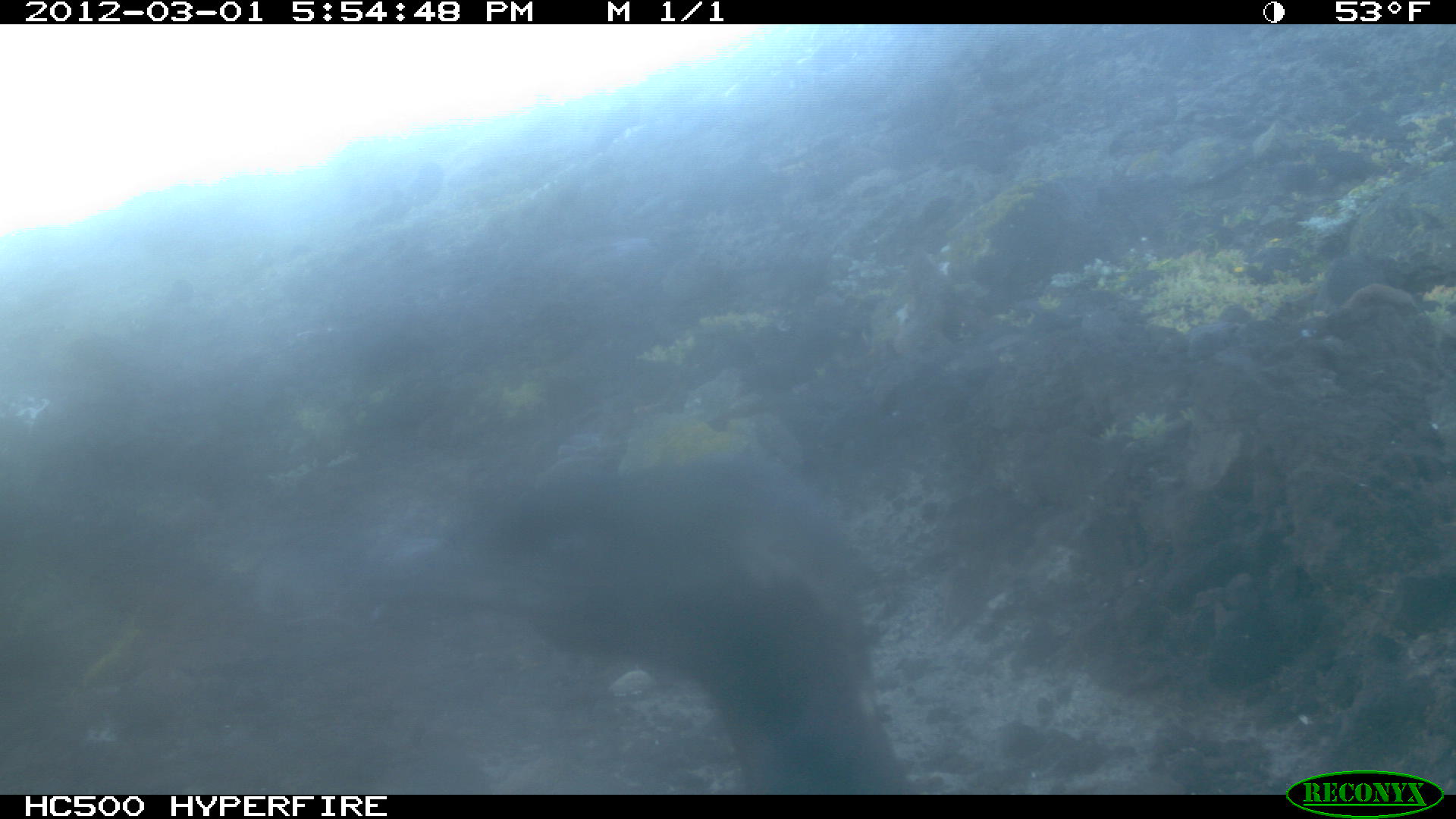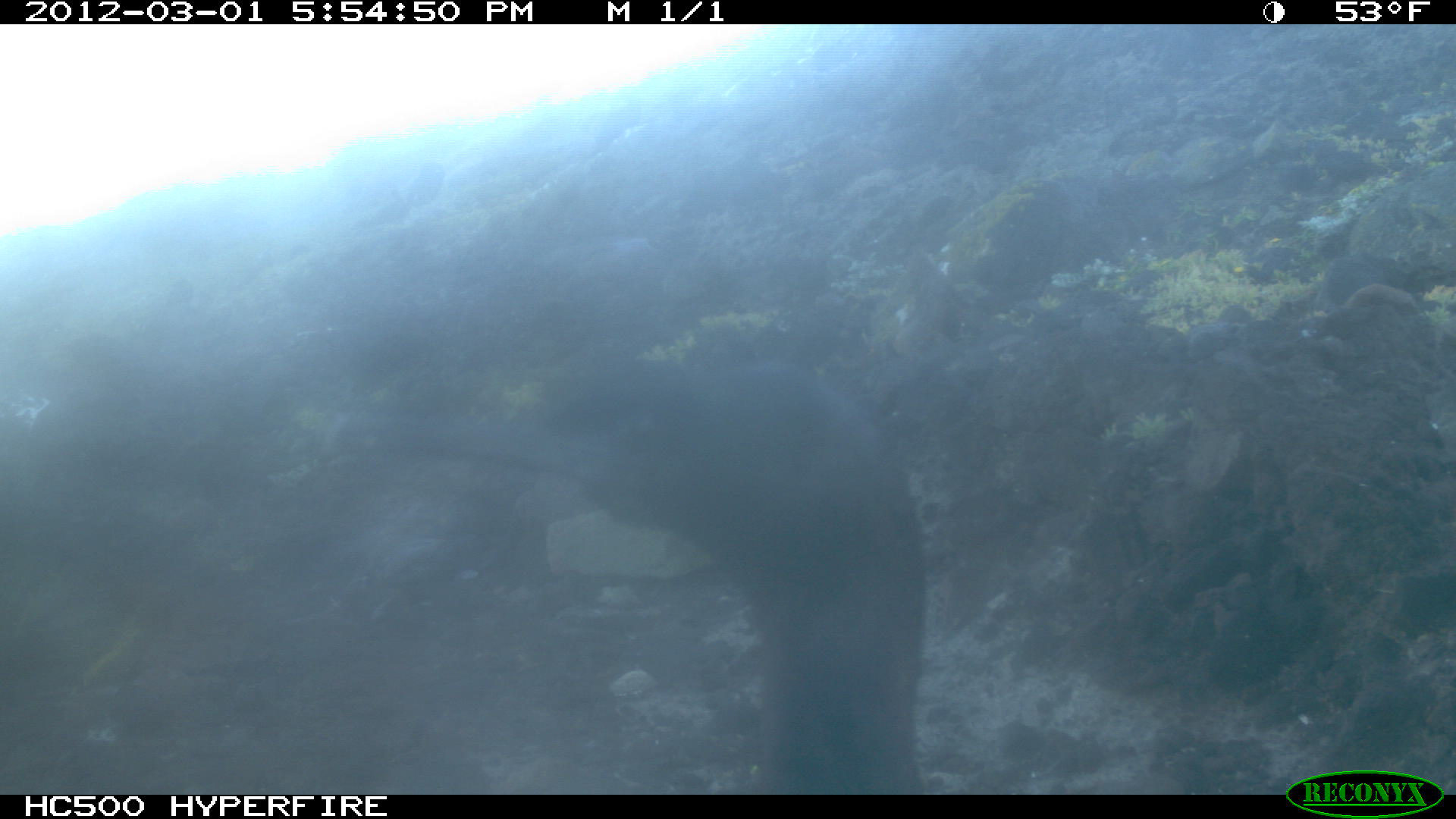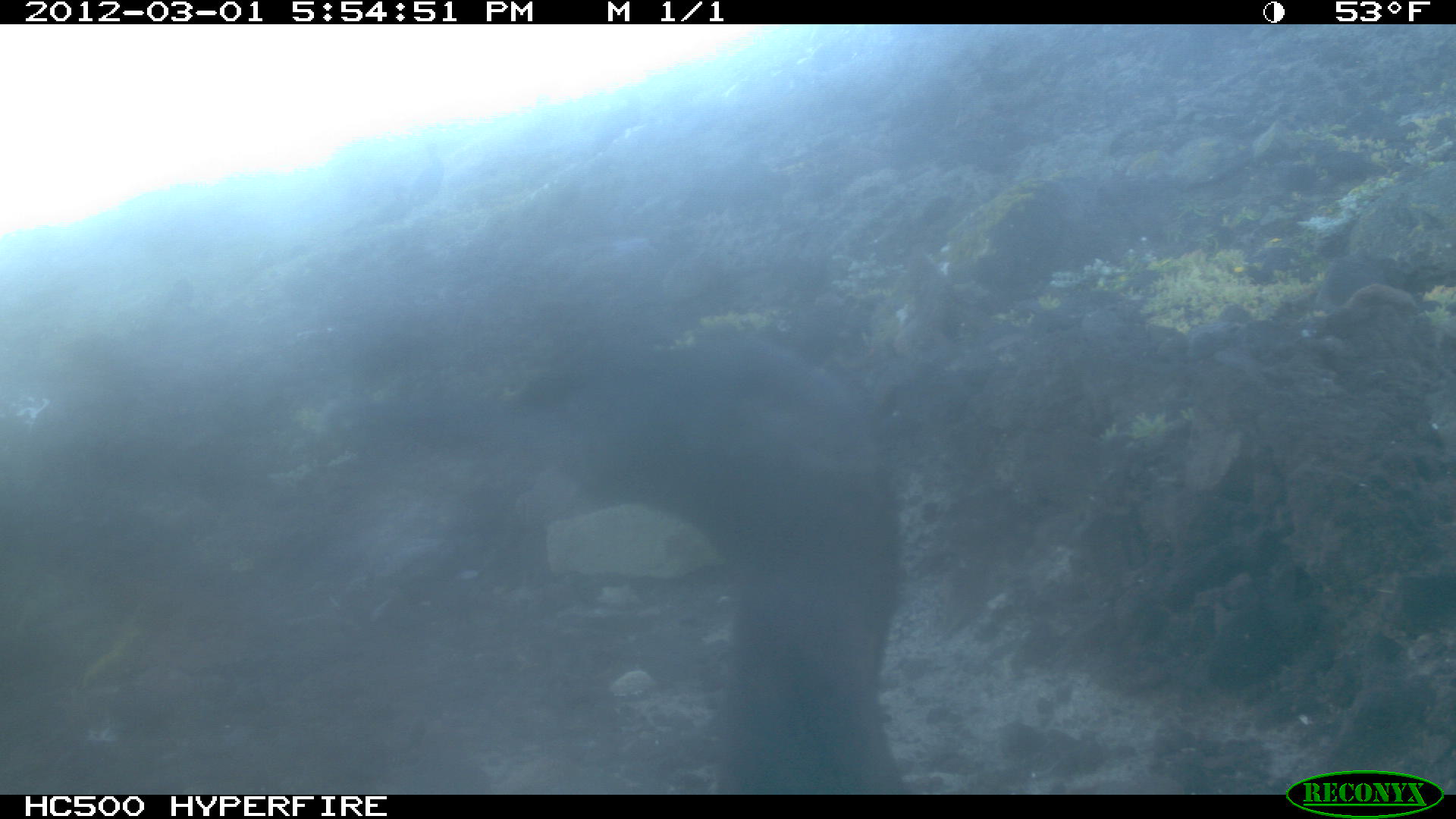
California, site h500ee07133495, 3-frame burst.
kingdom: Animalia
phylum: Chordata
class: Aves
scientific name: Aves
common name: bird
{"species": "bird (Aves)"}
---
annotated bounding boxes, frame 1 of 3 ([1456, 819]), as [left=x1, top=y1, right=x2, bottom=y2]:
bird: [left=366, top=438, right=912, bottom=792]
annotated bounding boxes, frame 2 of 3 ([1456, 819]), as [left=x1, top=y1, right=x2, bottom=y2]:
bird: [left=323, top=350, right=934, bottom=790]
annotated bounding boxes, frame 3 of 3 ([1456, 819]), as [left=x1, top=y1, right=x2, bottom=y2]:
bird: [left=370, top=331, right=910, bottom=792]